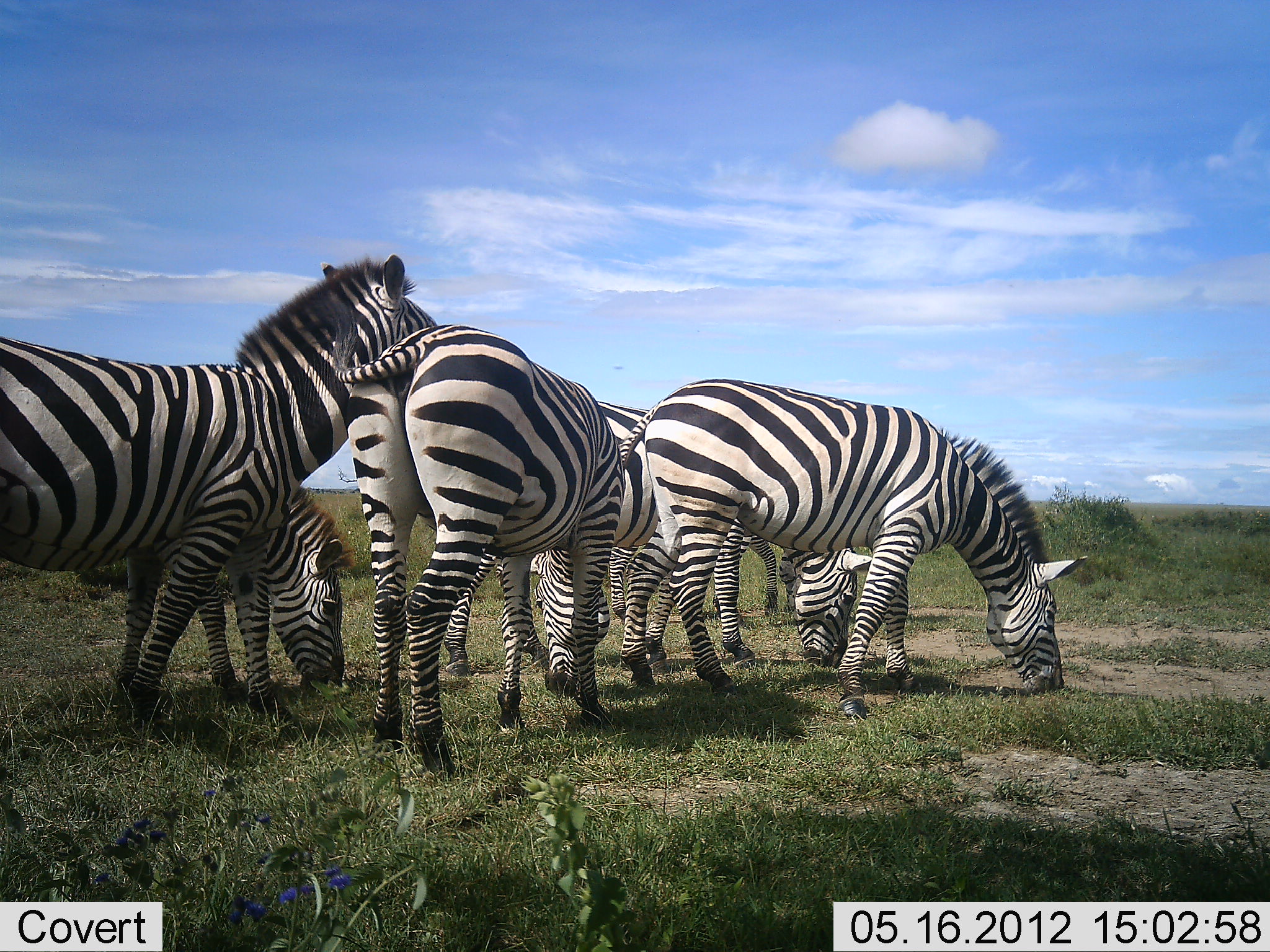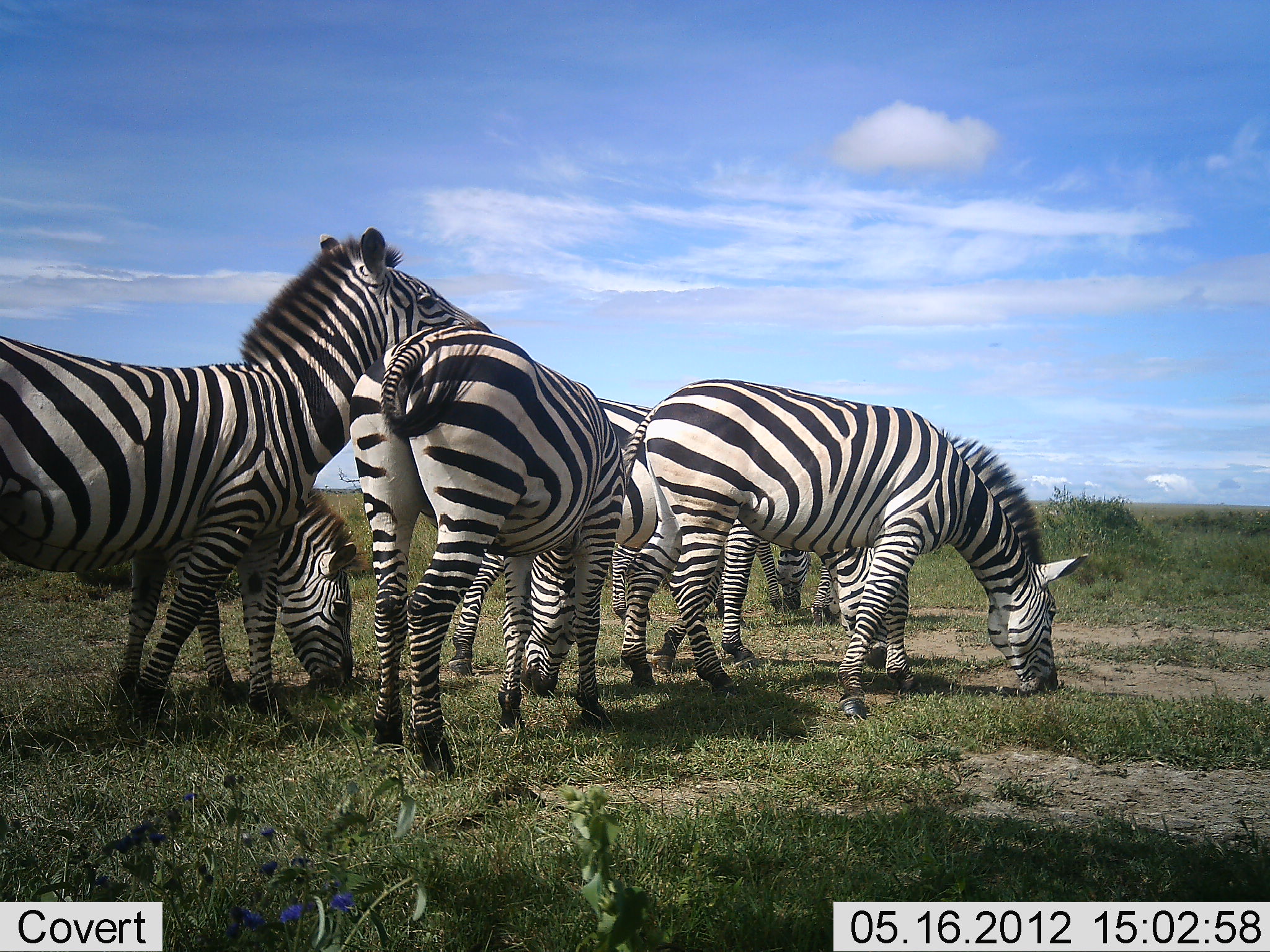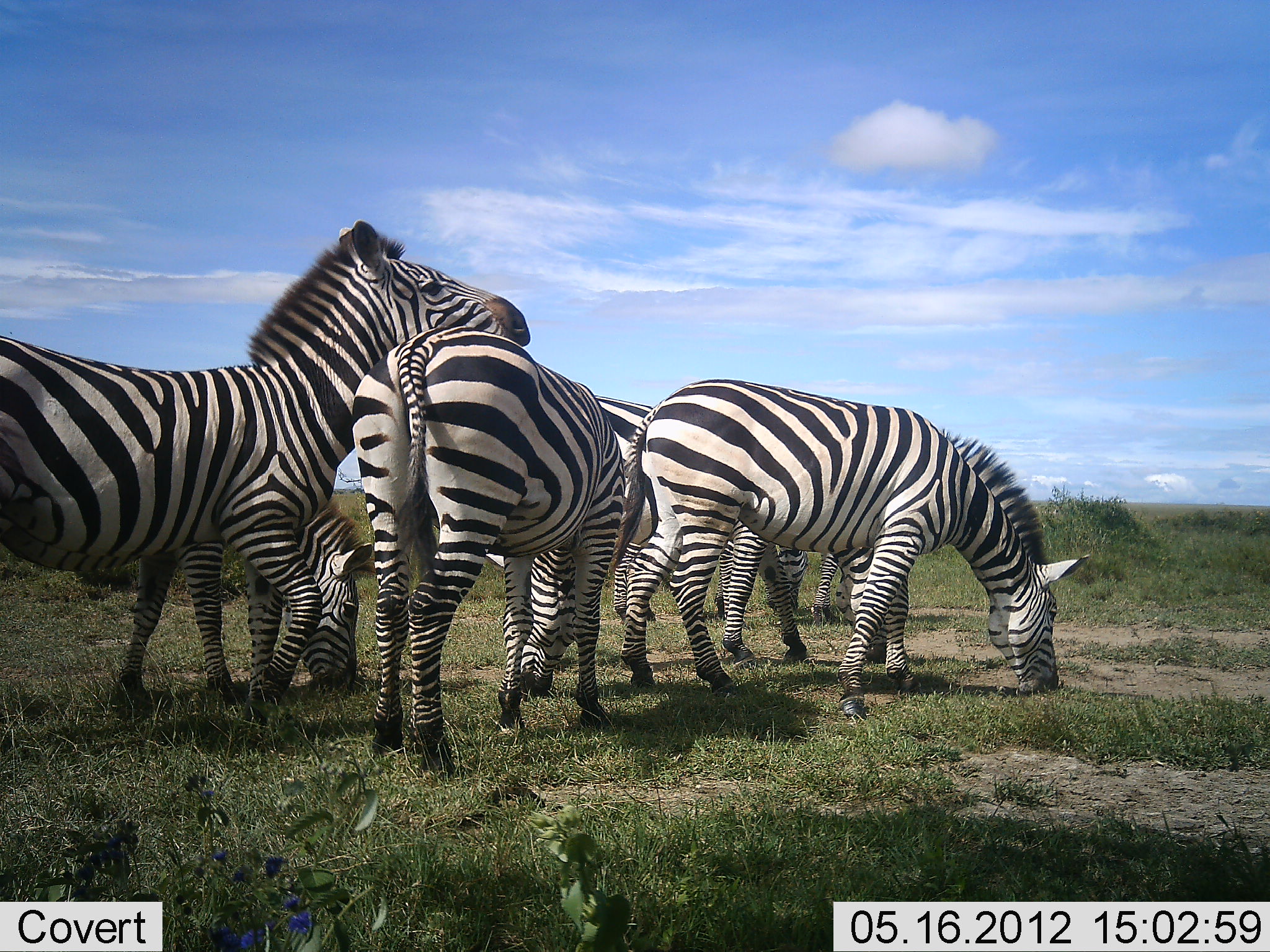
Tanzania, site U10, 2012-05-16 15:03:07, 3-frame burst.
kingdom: Animalia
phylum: Chordata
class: Mammalia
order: Perissodactyla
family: Equidae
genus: Equus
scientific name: Equus quagga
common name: plains zebra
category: zebra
Zebra (plains zebra) (Equus quagga), count 6. Behavior (volunteer vote fractions): standing 80%, resting 0%, moving 20%, interacting 10%. Young present (vote fraction): 0%. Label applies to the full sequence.